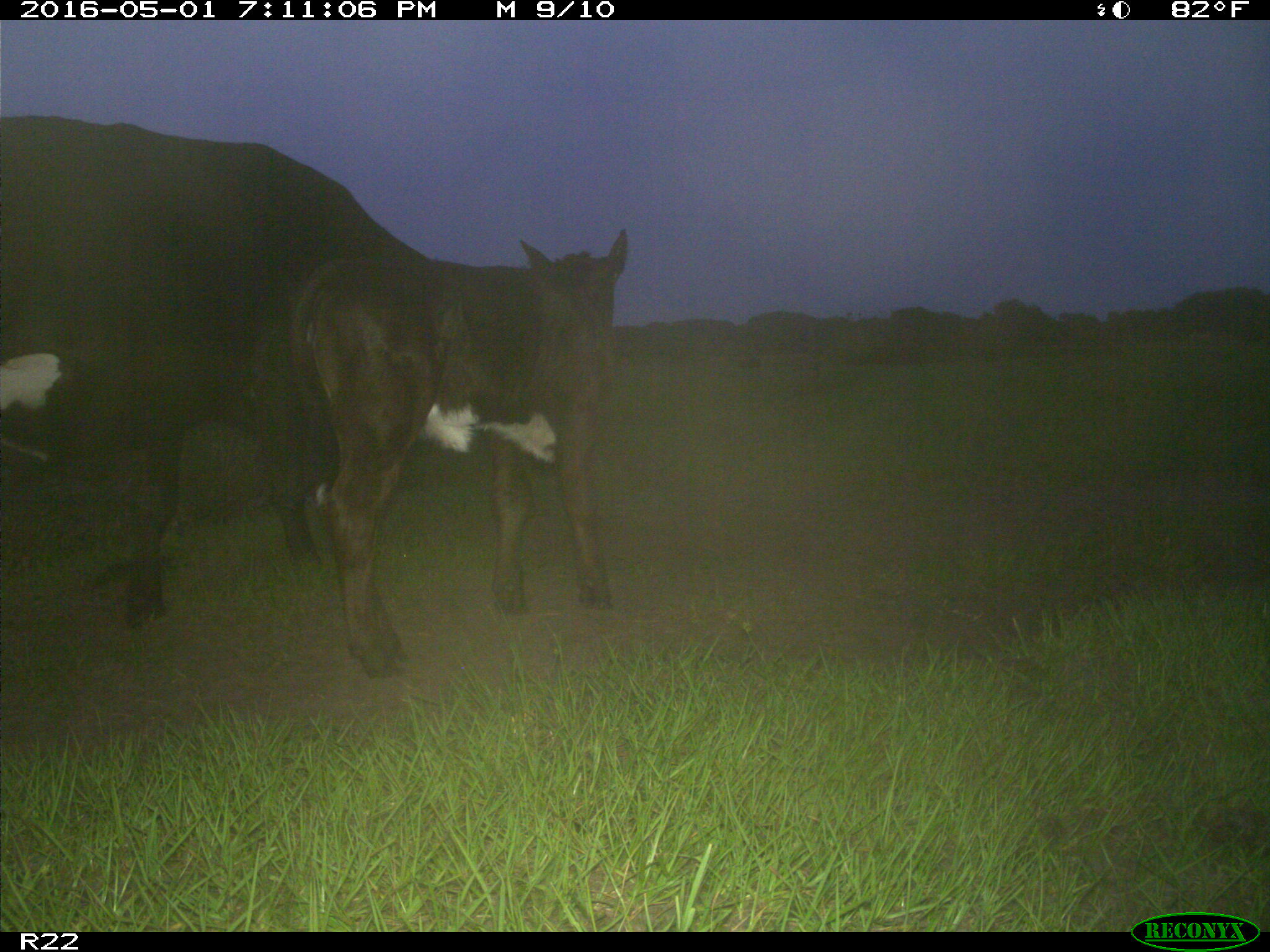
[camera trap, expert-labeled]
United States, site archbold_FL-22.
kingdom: Animalia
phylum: Chordata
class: Mammalia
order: Artiodactyla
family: Bovidae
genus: Bos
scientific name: Bos taurus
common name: domestic cow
Bos taurus (domestic cow).